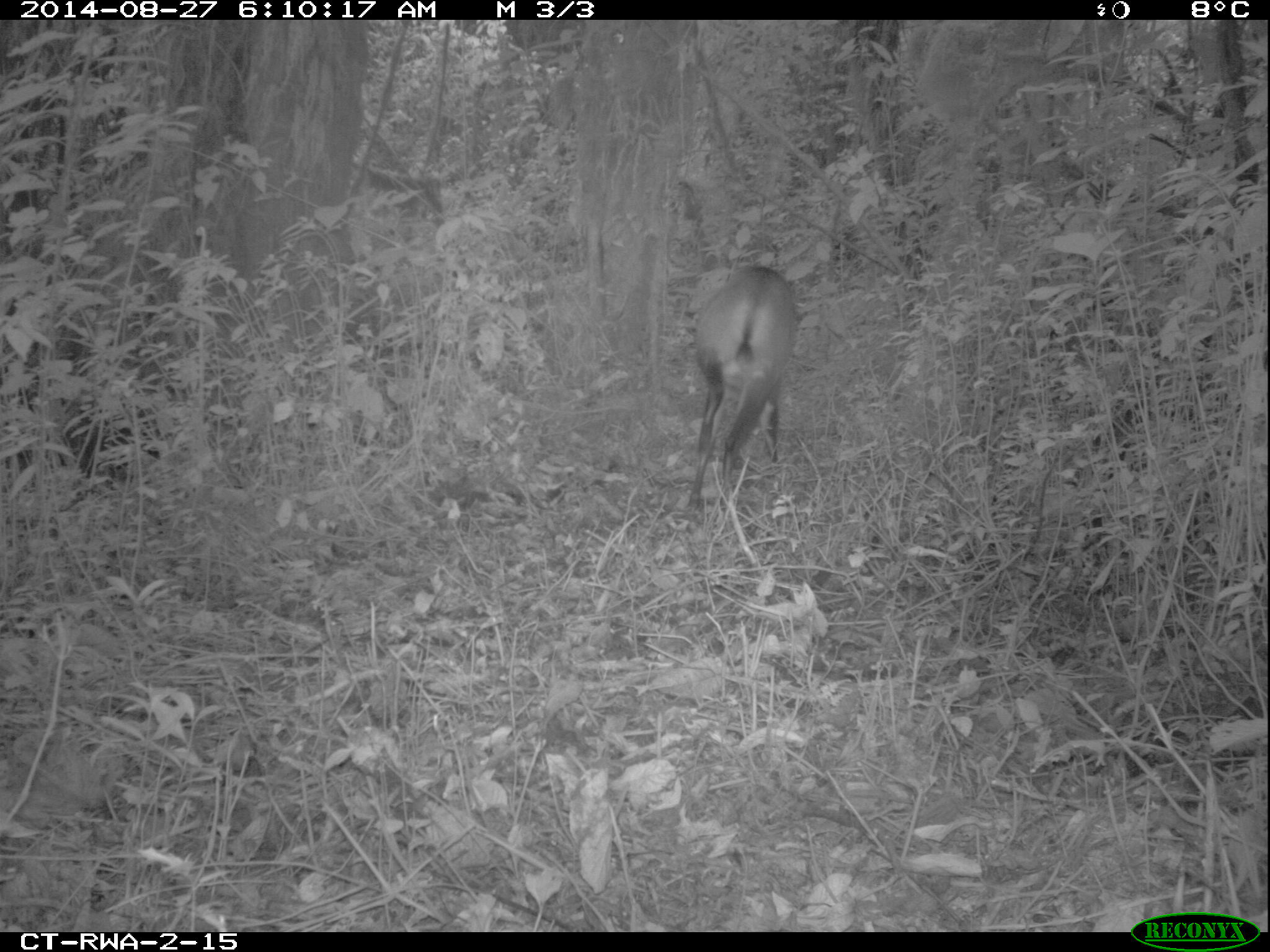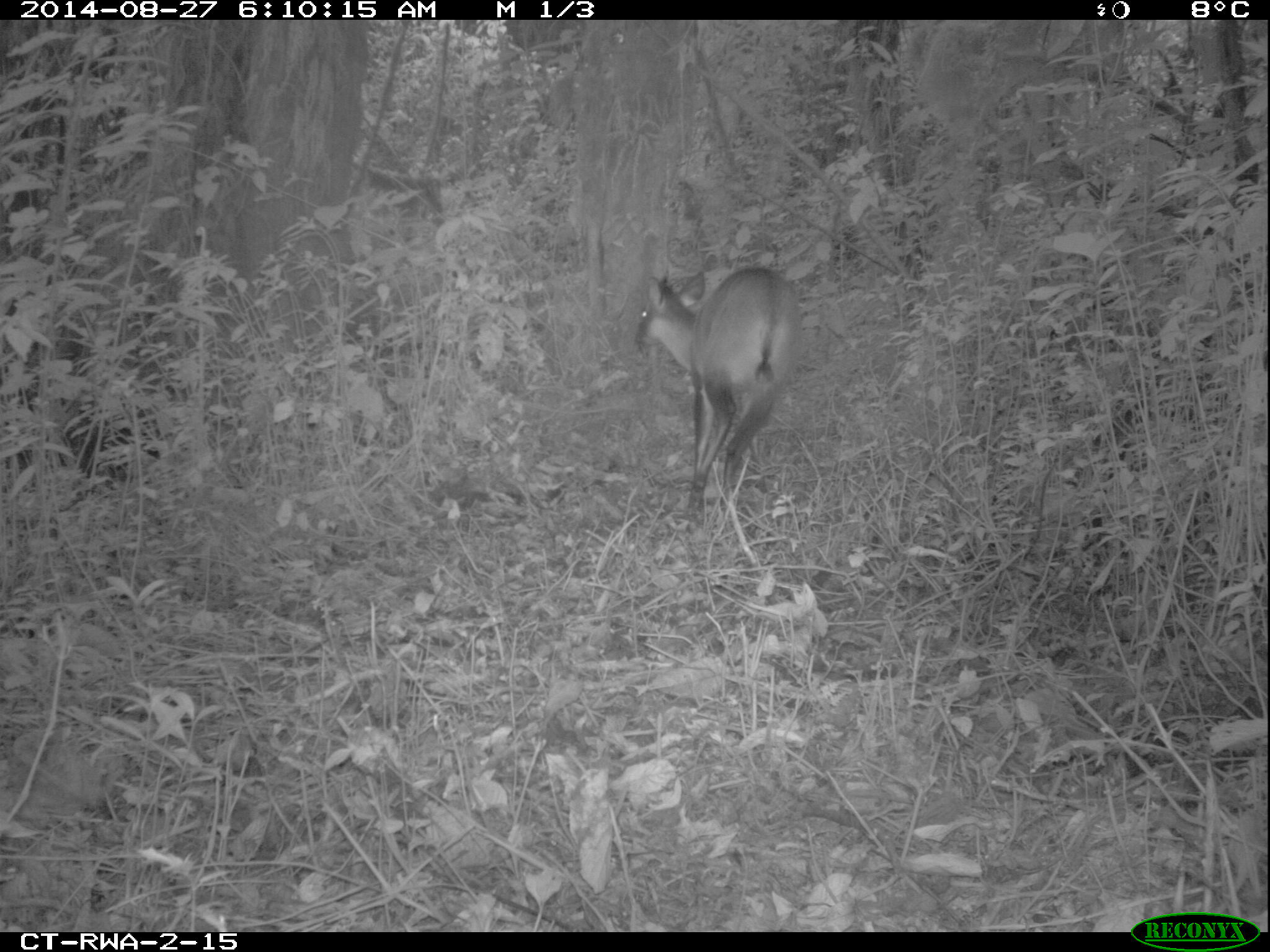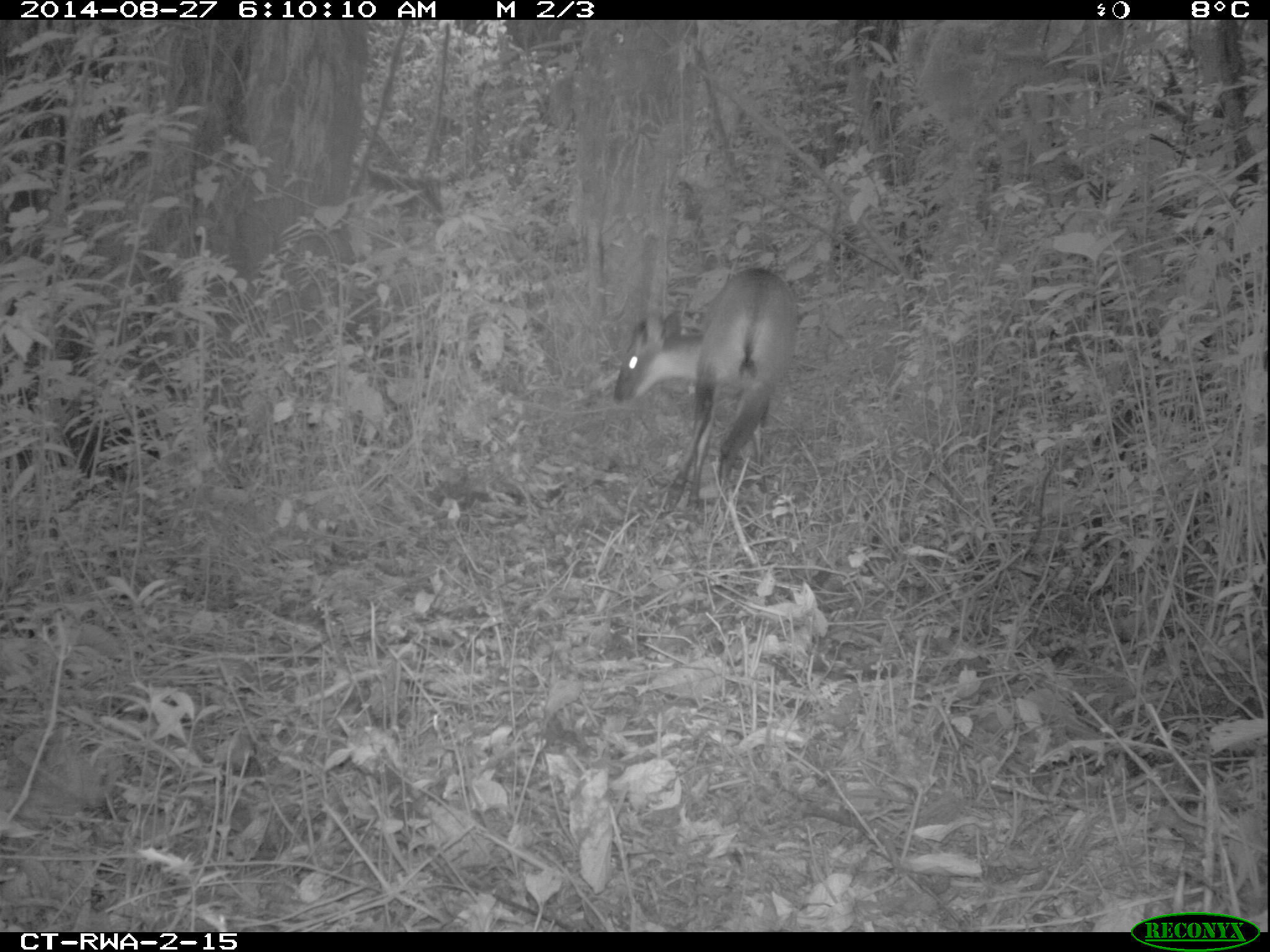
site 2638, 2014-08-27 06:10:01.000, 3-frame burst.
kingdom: Animalia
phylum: Chordata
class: Mammalia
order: Artiodactyla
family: Bovidae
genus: Cephalophus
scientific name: Cephalophus nigrifrons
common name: black-fronted duiker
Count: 1.